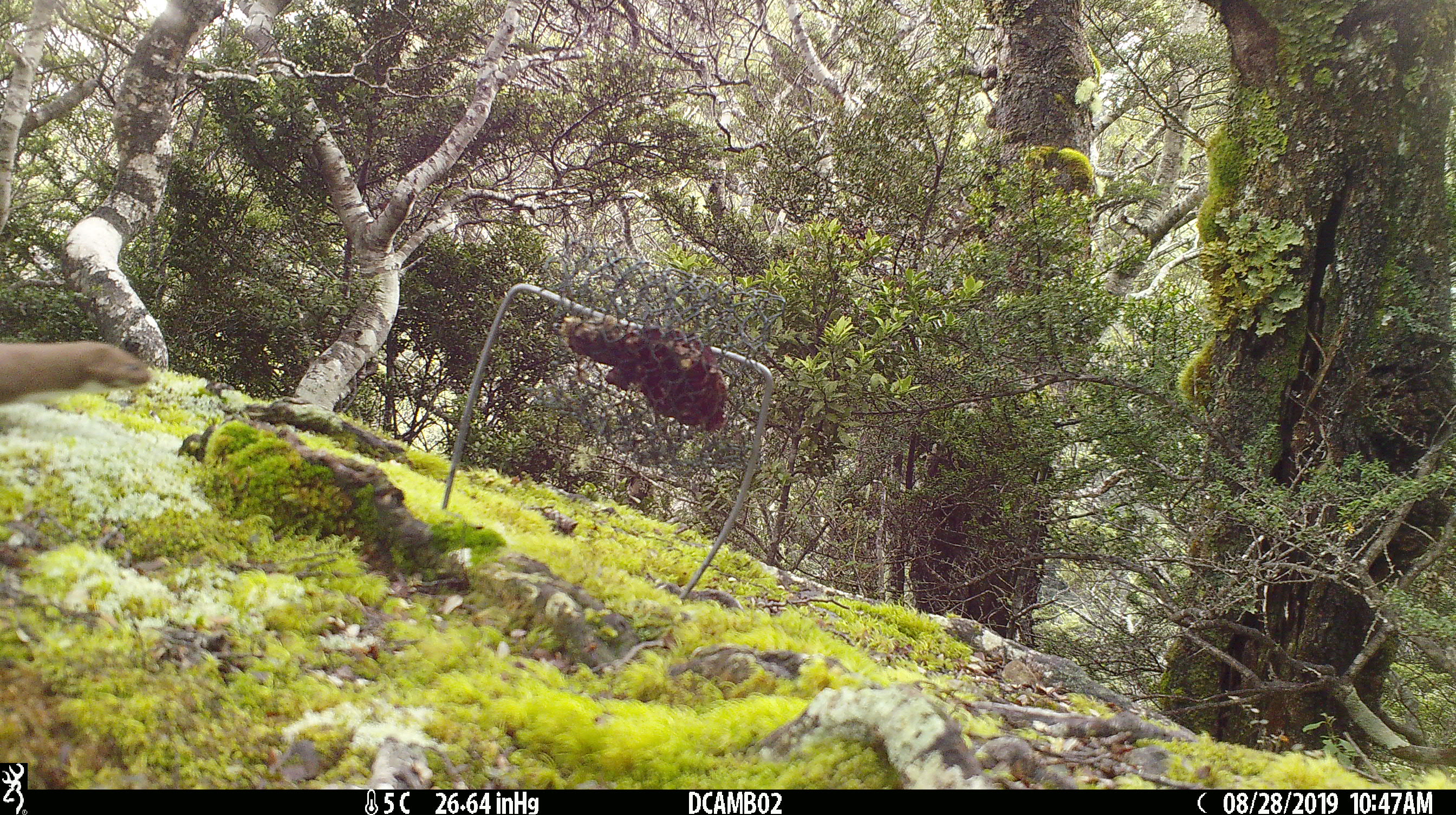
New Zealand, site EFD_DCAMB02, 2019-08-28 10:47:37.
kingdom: Animalia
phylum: Chordata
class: Mammalia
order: Carnivora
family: Mustelidae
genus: Mustela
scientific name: Mustela nivalis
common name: least weasel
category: weasel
Weasel (least weasel) (Mustela nivalis).